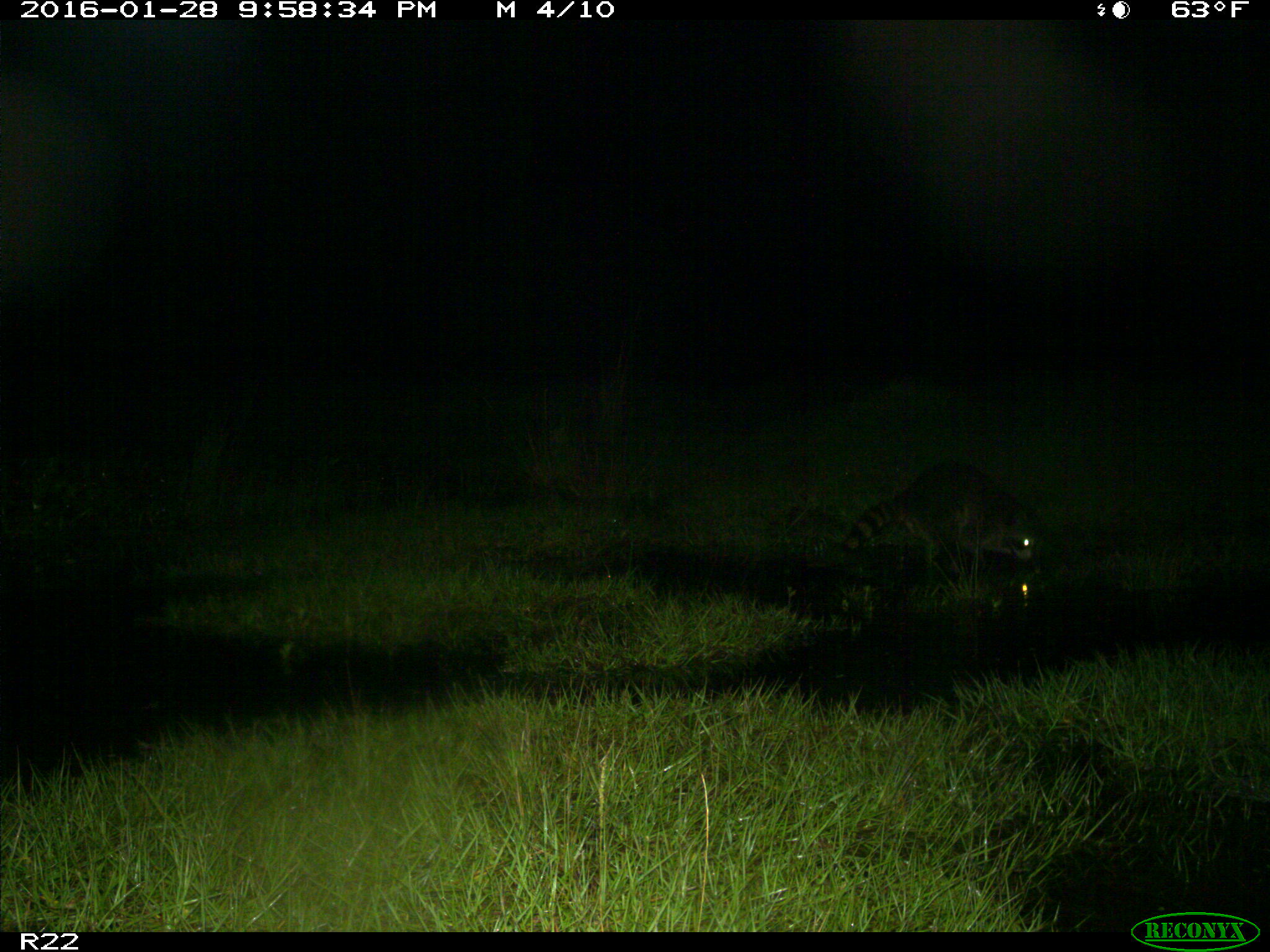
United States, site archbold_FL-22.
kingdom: Animalia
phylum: Chordata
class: Mammalia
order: Carnivora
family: Procyonidae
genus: Procyon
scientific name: Procyon lotor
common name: common raccoon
Procyon lotor (common raccoon).